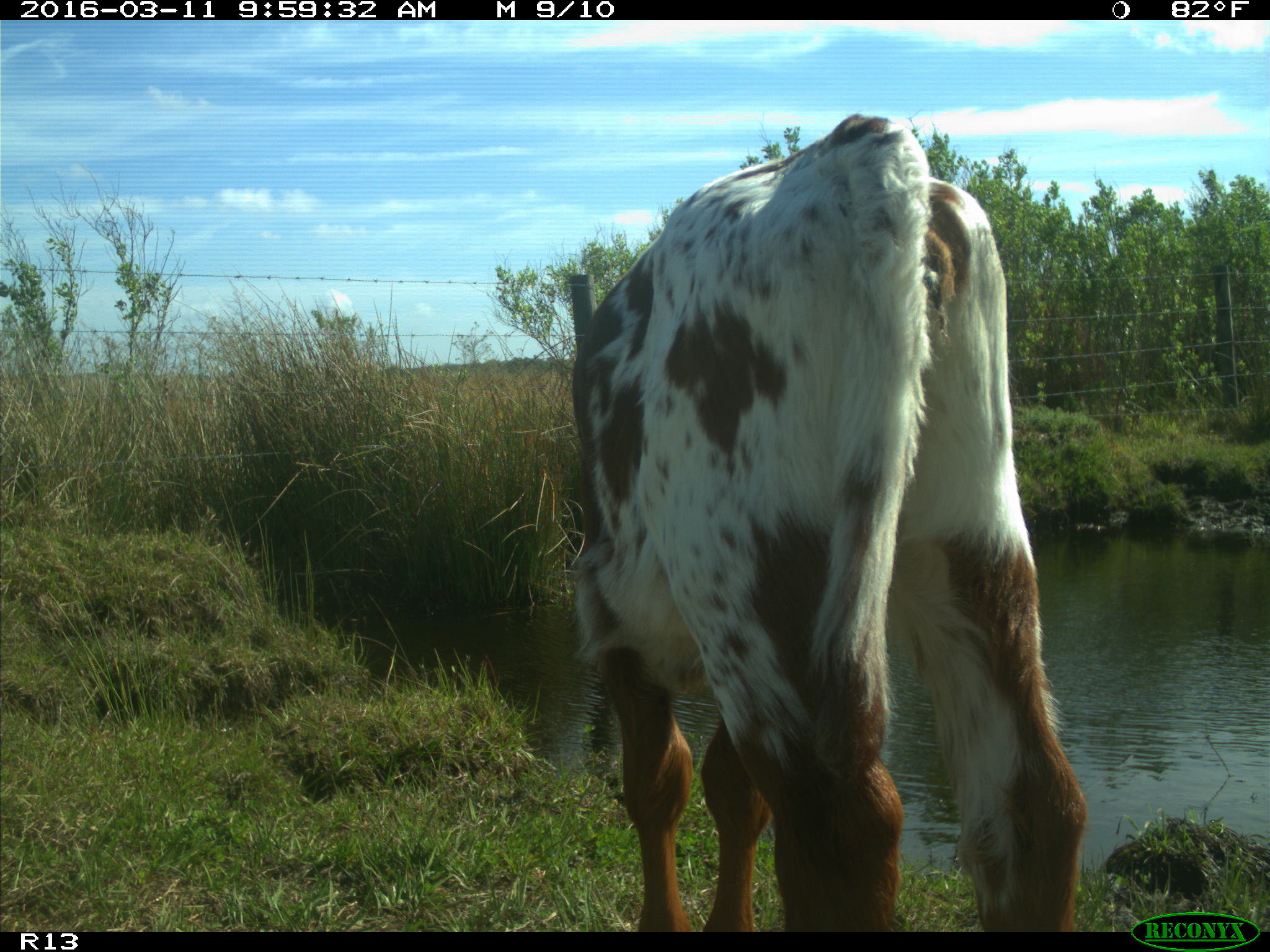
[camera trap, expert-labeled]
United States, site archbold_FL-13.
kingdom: Animalia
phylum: Chordata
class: Mammalia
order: Artiodactyla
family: Bovidae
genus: Bos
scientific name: Bos taurus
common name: domestic cow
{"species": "Bos taurus (domestic cow)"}